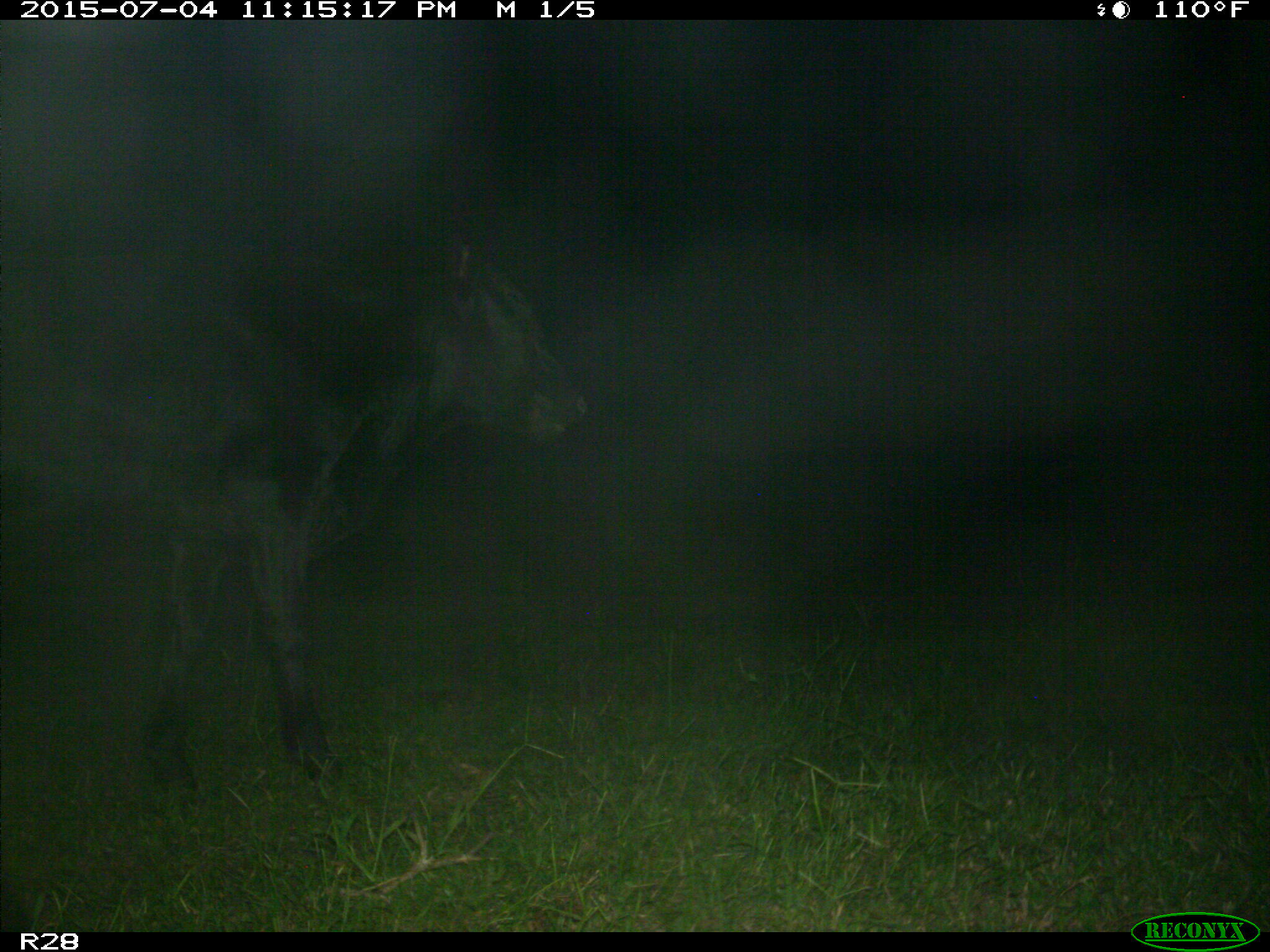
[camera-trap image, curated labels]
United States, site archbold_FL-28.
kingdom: Animalia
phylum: Chordata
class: Mammalia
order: Artiodactyla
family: Bovidae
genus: Bos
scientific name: Bos taurus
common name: domestic cow